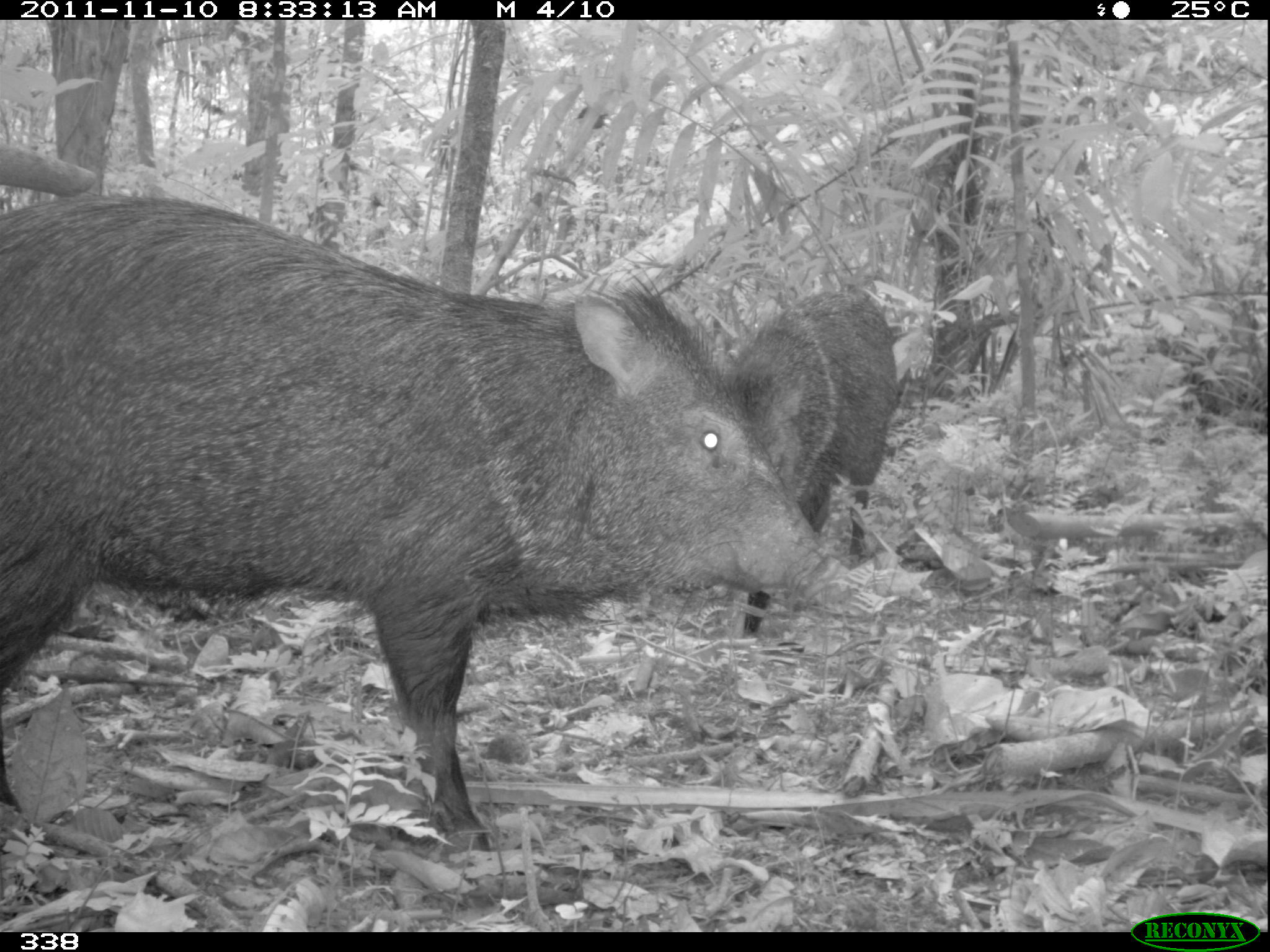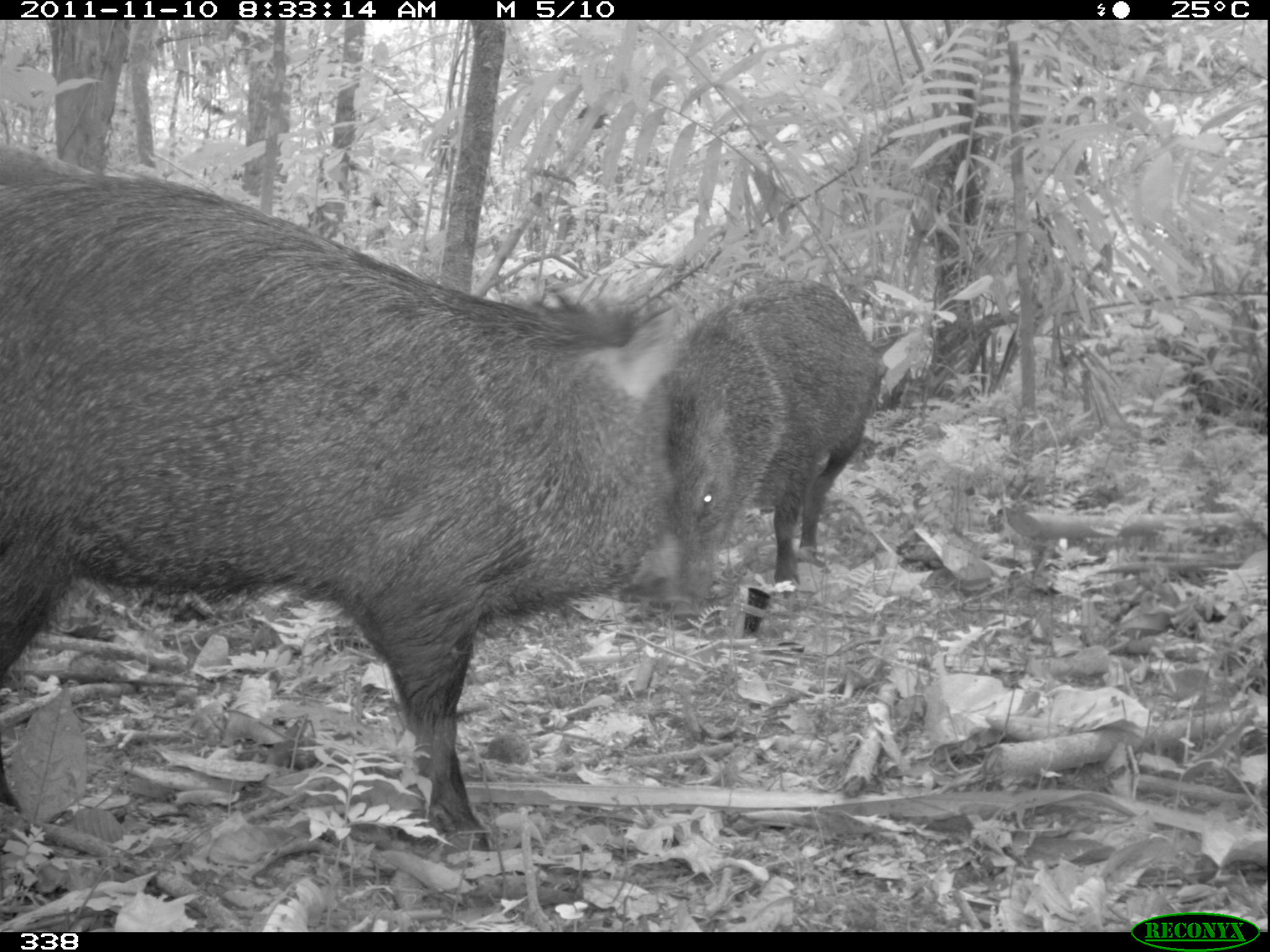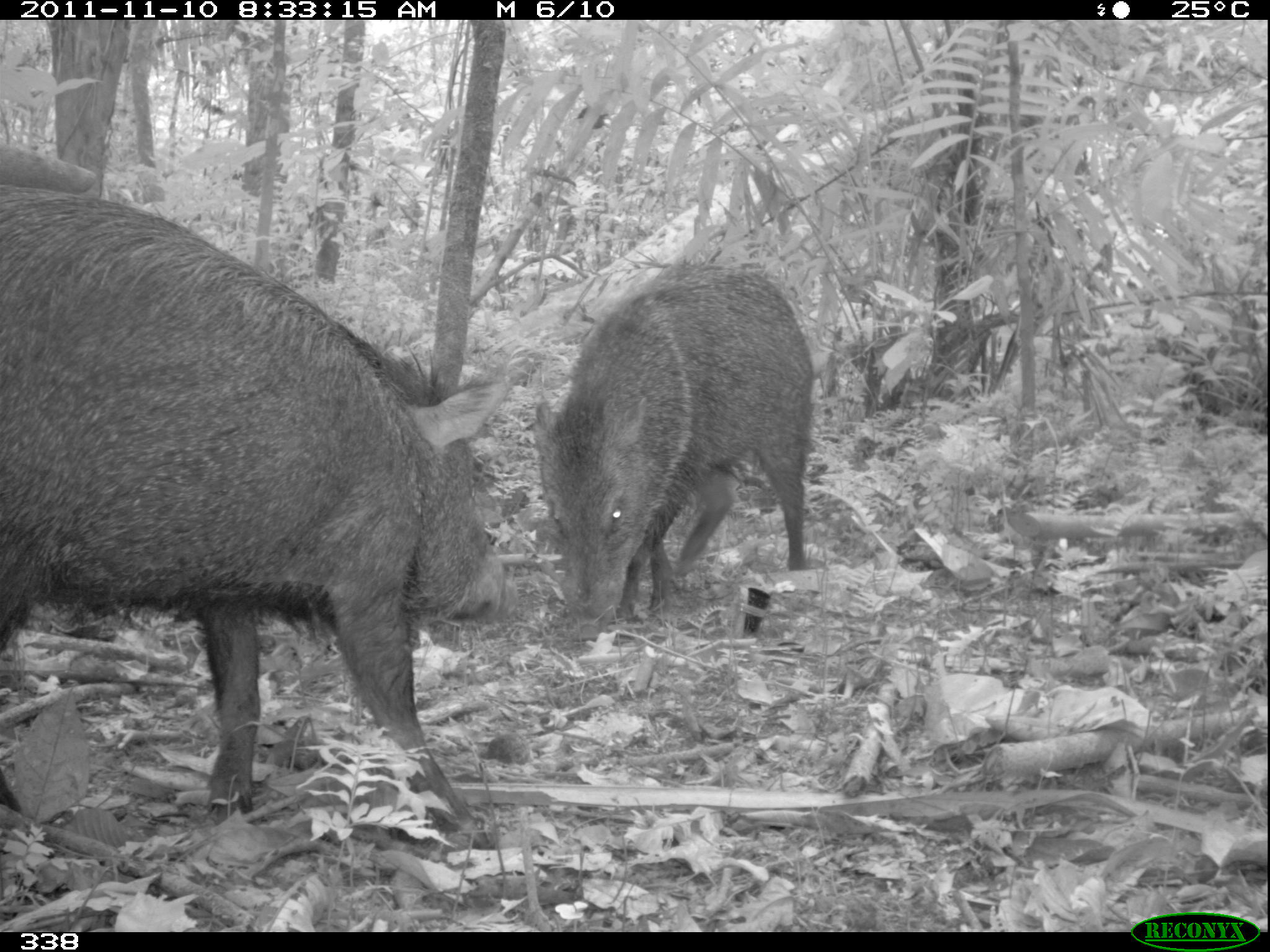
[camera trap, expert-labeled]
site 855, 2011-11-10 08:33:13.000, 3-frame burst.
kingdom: Animalia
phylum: Chordata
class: Mammalia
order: Artiodactyla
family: Tayassuidae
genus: Pecari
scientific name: Pecari tajacu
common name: collared peccary